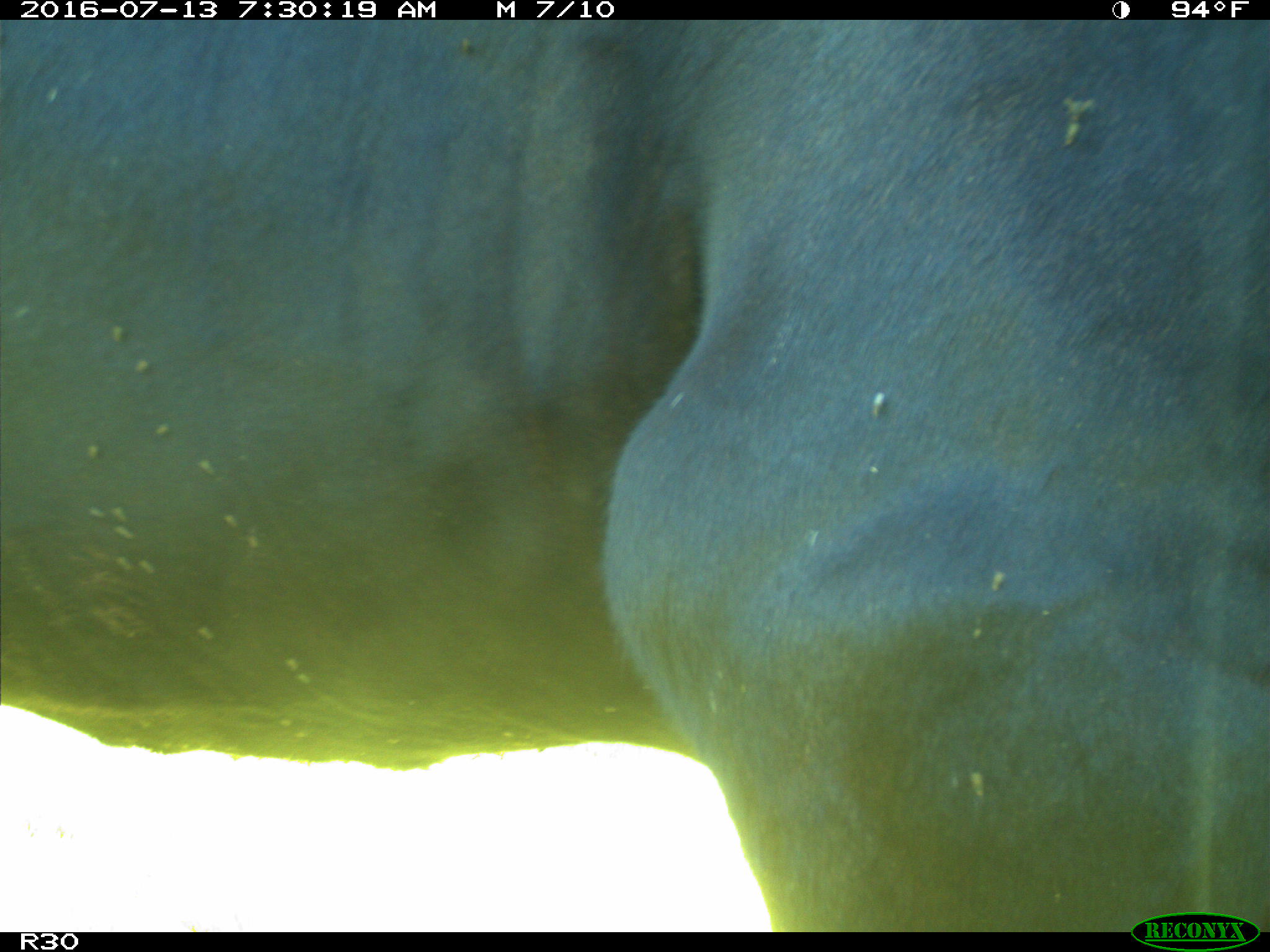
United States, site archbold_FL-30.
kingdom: Animalia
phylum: Chordata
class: Mammalia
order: Artiodactyla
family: Bovidae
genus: Bos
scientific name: Bos taurus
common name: domestic cow